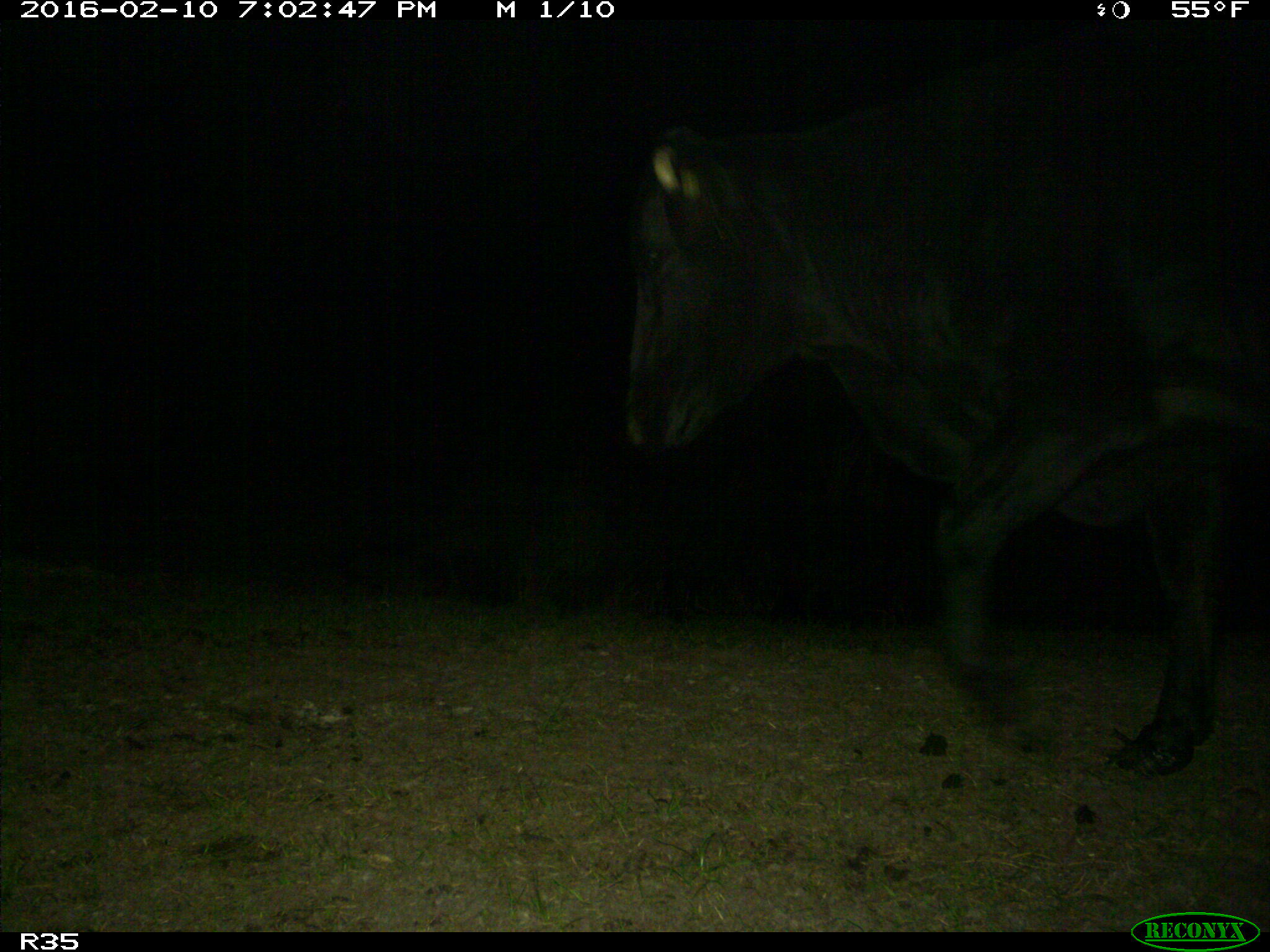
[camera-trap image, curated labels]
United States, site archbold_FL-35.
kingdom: Animalia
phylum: Chordata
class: Mammalia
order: Artiodactyla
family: Bovidae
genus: Bos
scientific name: Bos taurus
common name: domestic cow